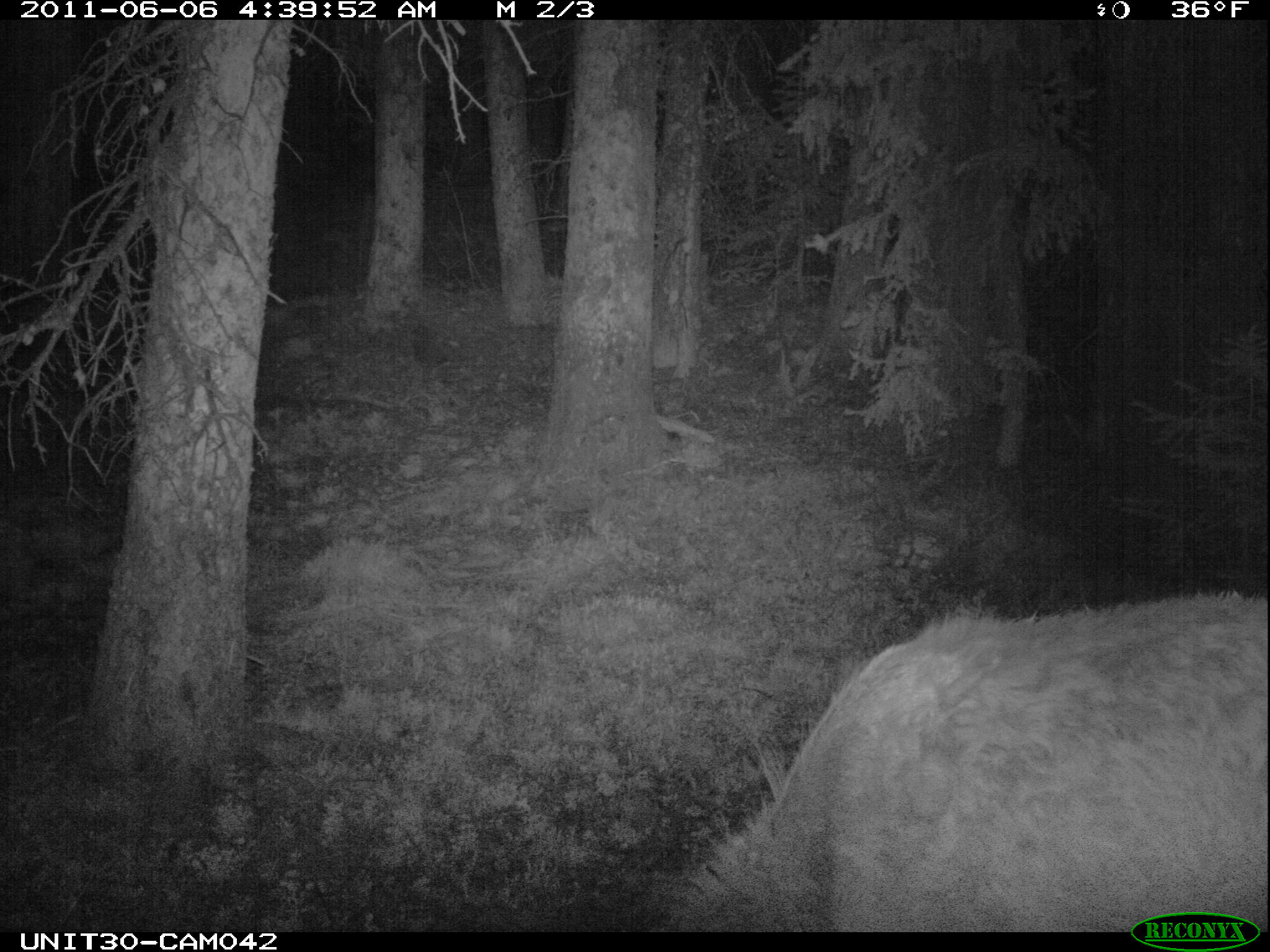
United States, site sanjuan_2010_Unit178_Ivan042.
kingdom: Animalia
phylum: Chordata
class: Mammalia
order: Artiodactyla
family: Cervidae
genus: Cervus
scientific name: Cervus elaphus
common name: red deer